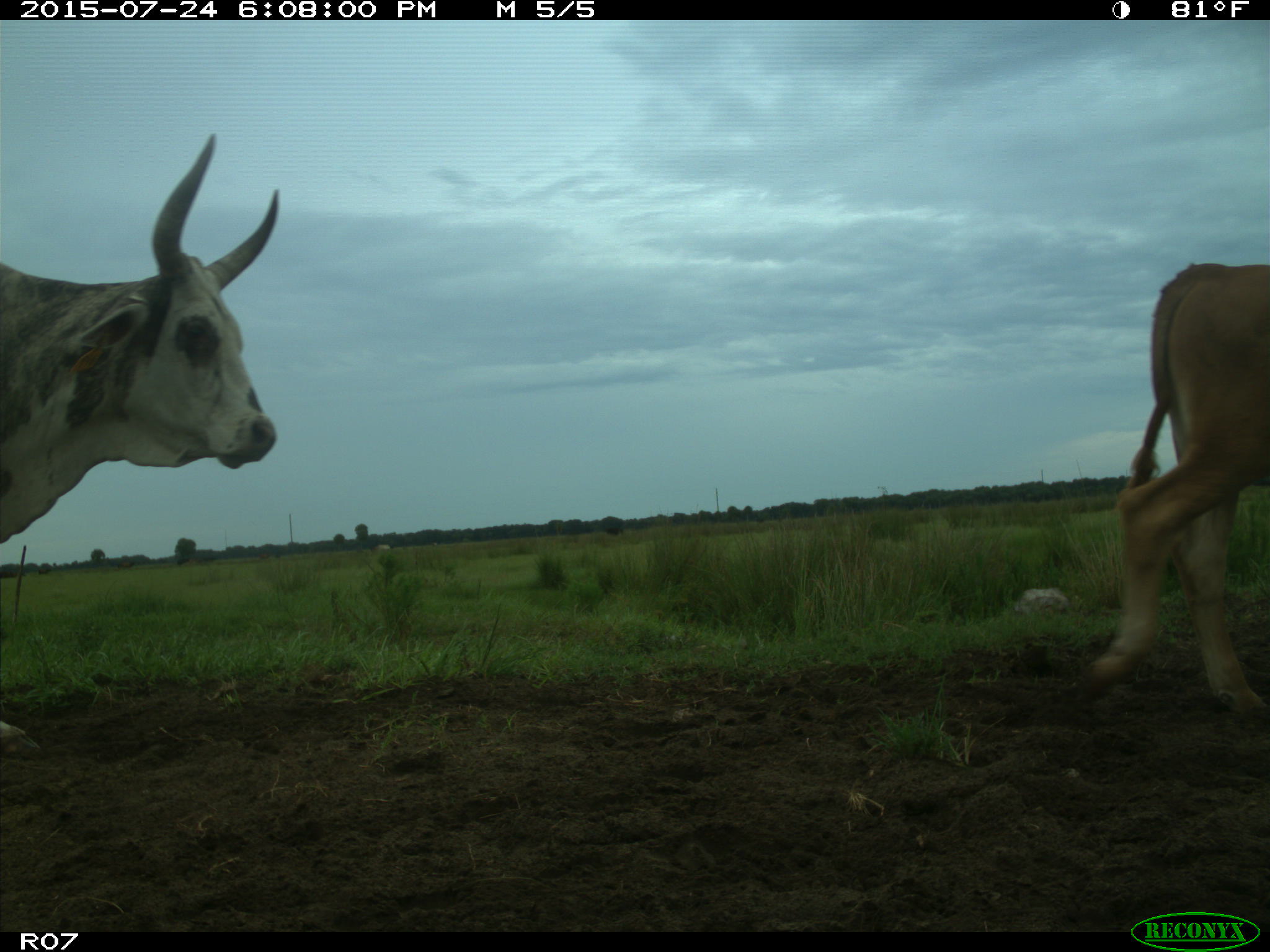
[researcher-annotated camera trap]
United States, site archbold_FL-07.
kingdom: Animalia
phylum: Chordata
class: Mammalia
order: Artiodactyla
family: Bovidae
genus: Bos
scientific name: Bos taurus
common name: domestic cow